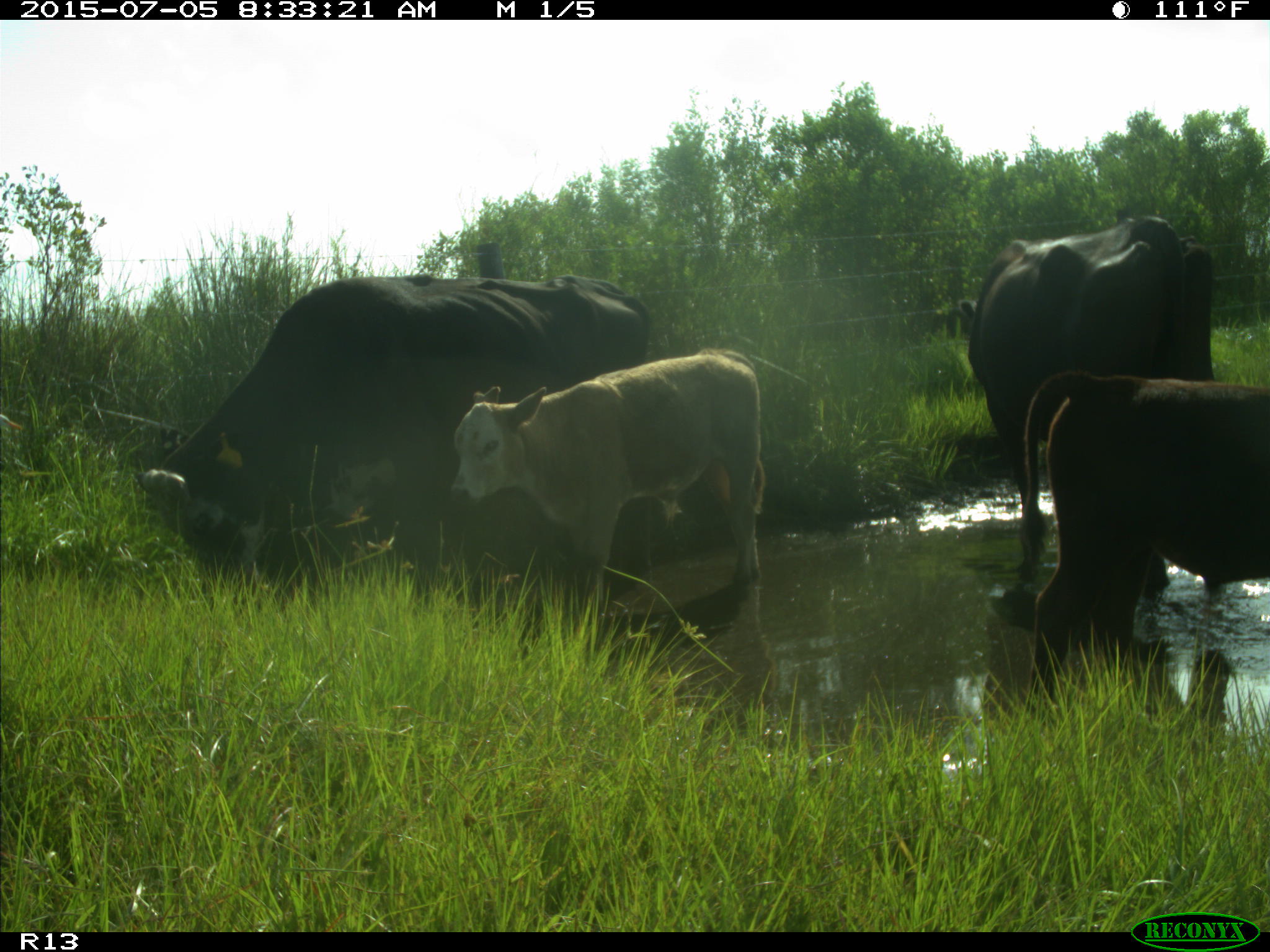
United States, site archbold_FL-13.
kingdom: Animalia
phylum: Chordata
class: Mammalia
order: Artiodactyla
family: Bovidae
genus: Bos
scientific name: Bos taurus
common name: domestic cow